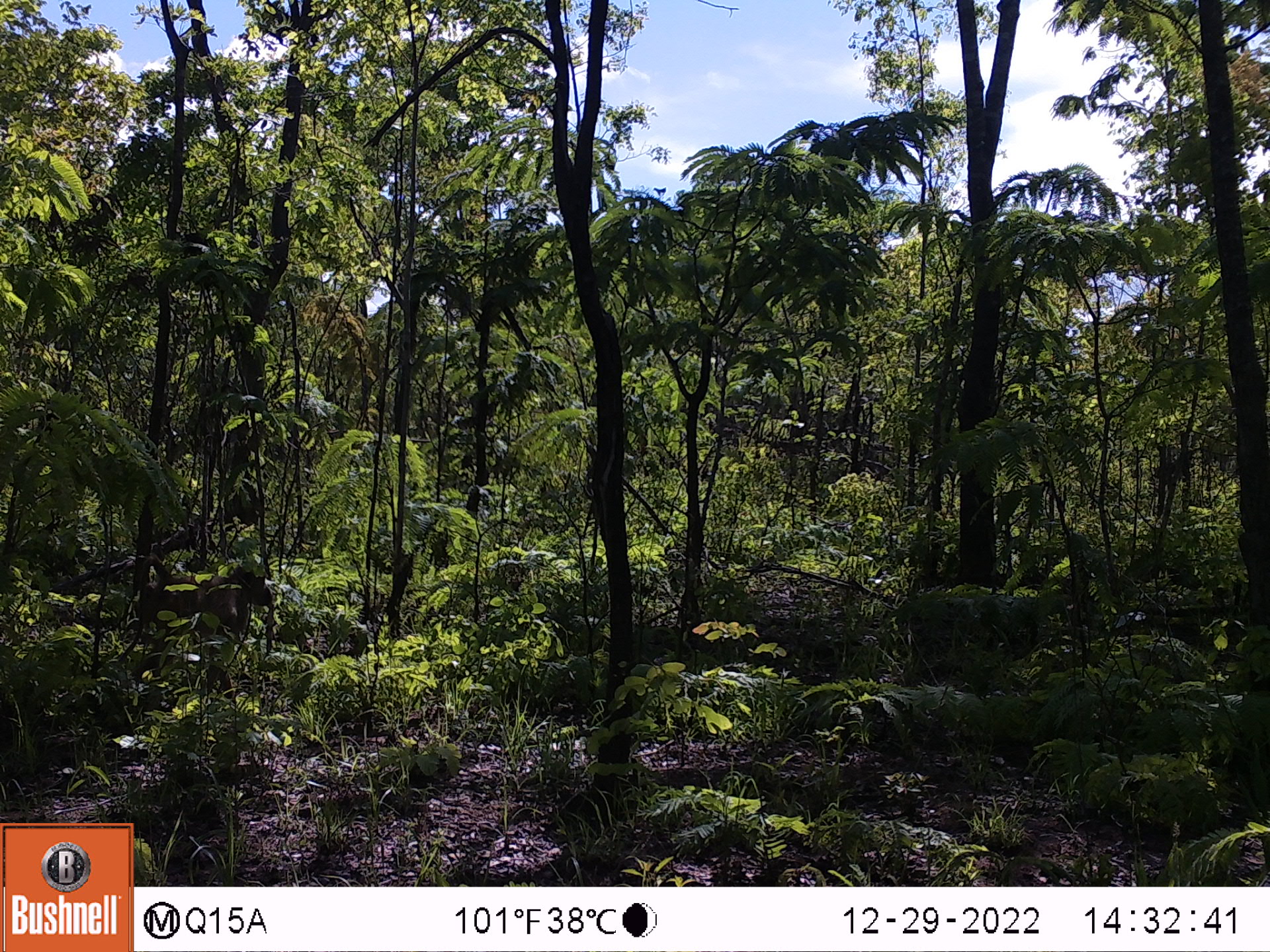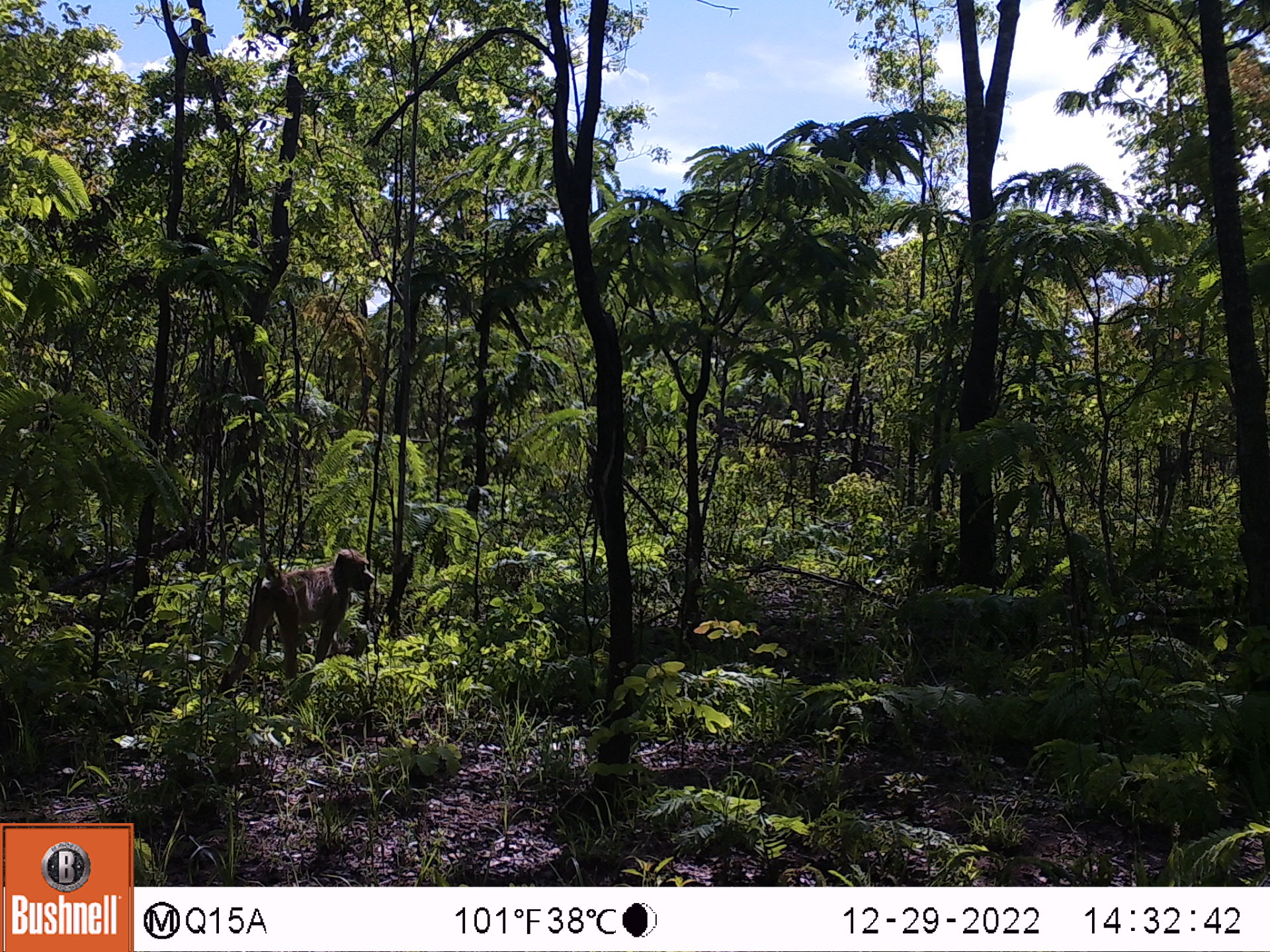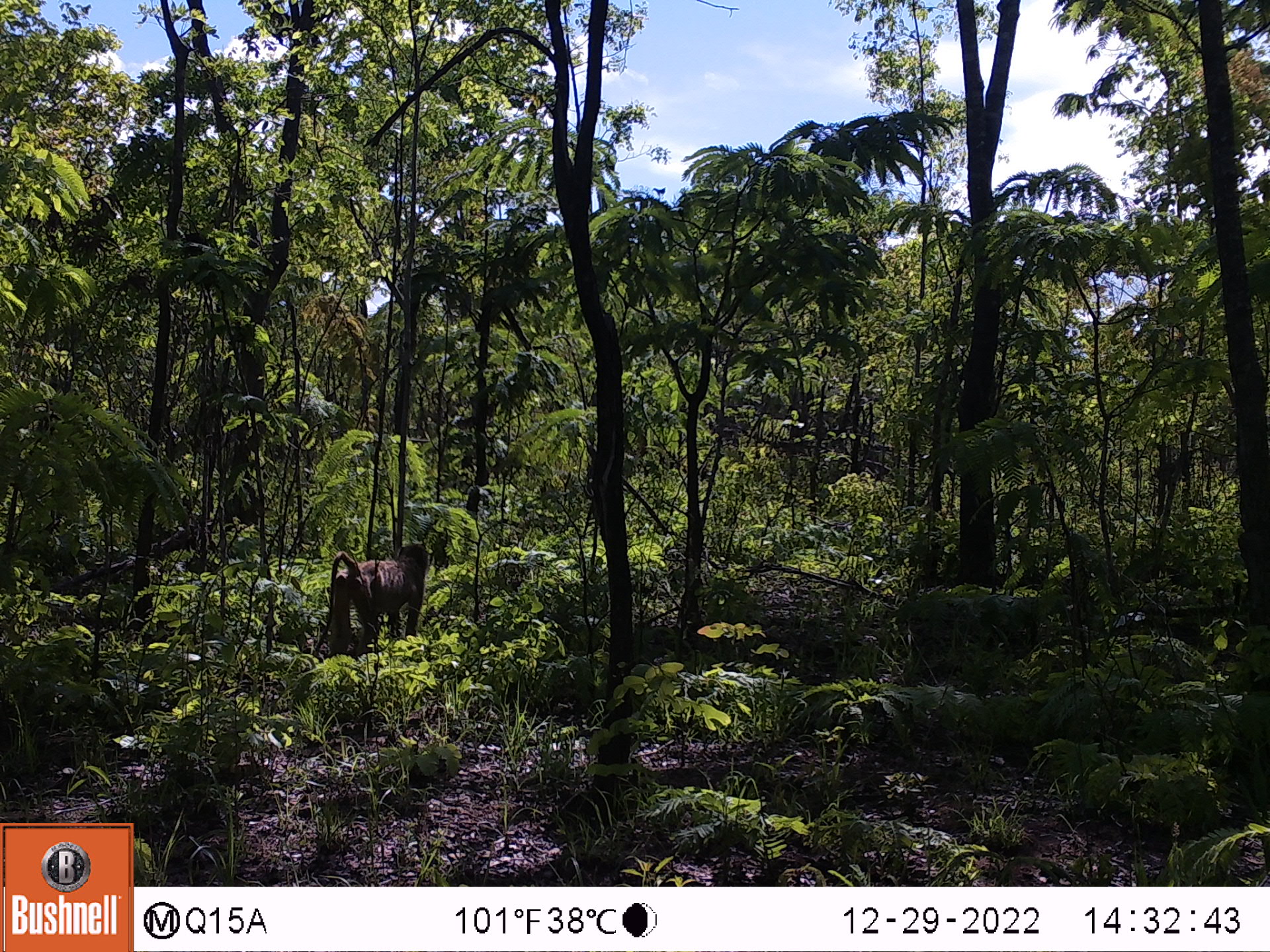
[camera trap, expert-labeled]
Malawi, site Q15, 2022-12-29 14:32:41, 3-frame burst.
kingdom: Animalia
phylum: Chordata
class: Mammalia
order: Primates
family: Cercopithecidae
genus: Papio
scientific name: Papio cynocephalus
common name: yellow baboon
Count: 1.